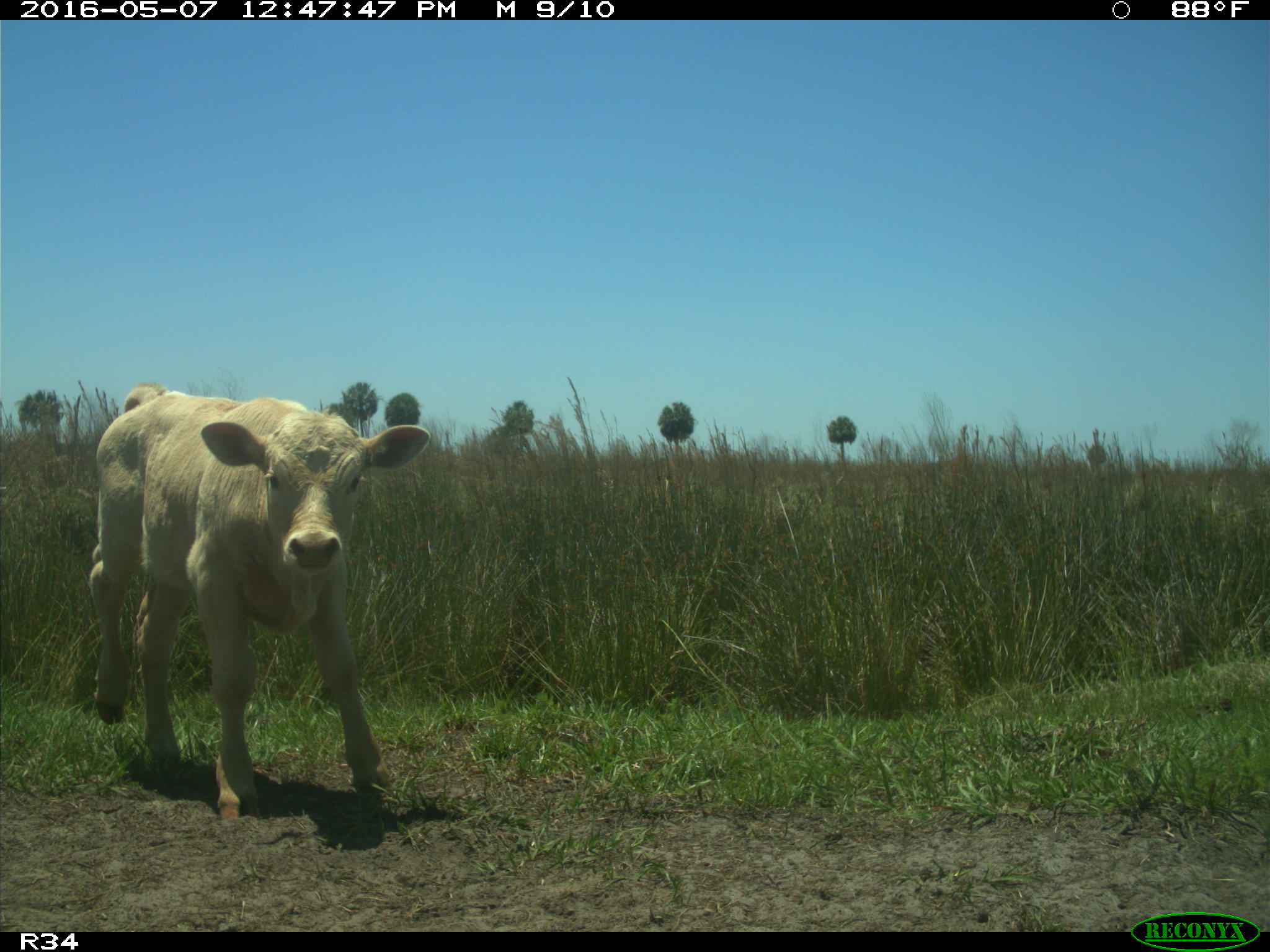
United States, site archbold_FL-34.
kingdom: Animalia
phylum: Chordata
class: Mammalia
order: Artiodactyla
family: Bovidae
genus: Bos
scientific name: Bos taurus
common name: domestic cow